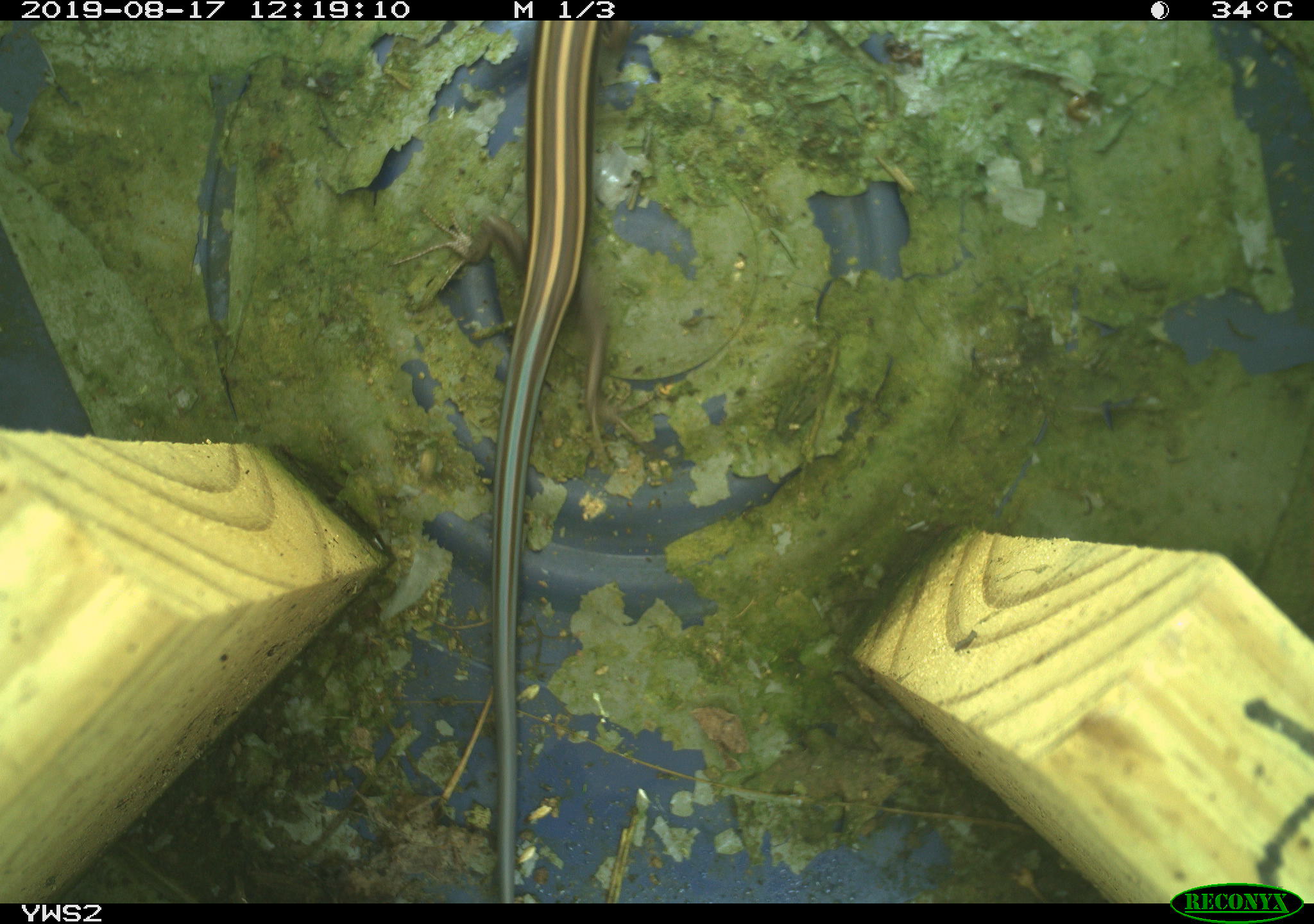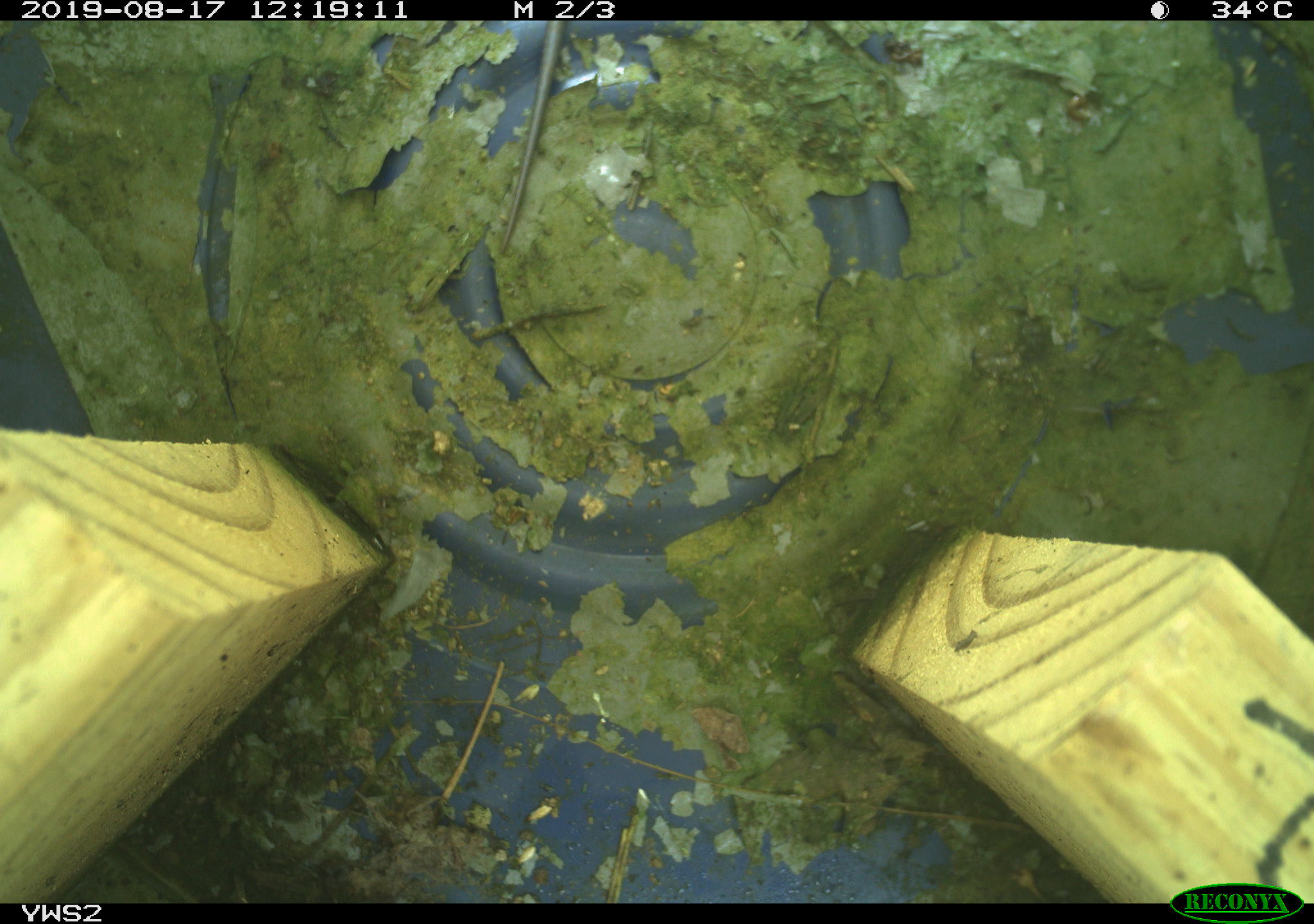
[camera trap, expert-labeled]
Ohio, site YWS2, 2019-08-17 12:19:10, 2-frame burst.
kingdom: Animalia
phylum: Chordata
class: Reptilia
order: Squamata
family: Scincidae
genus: Plestiodon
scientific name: Plestiodon fasciatus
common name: common five-lined skink